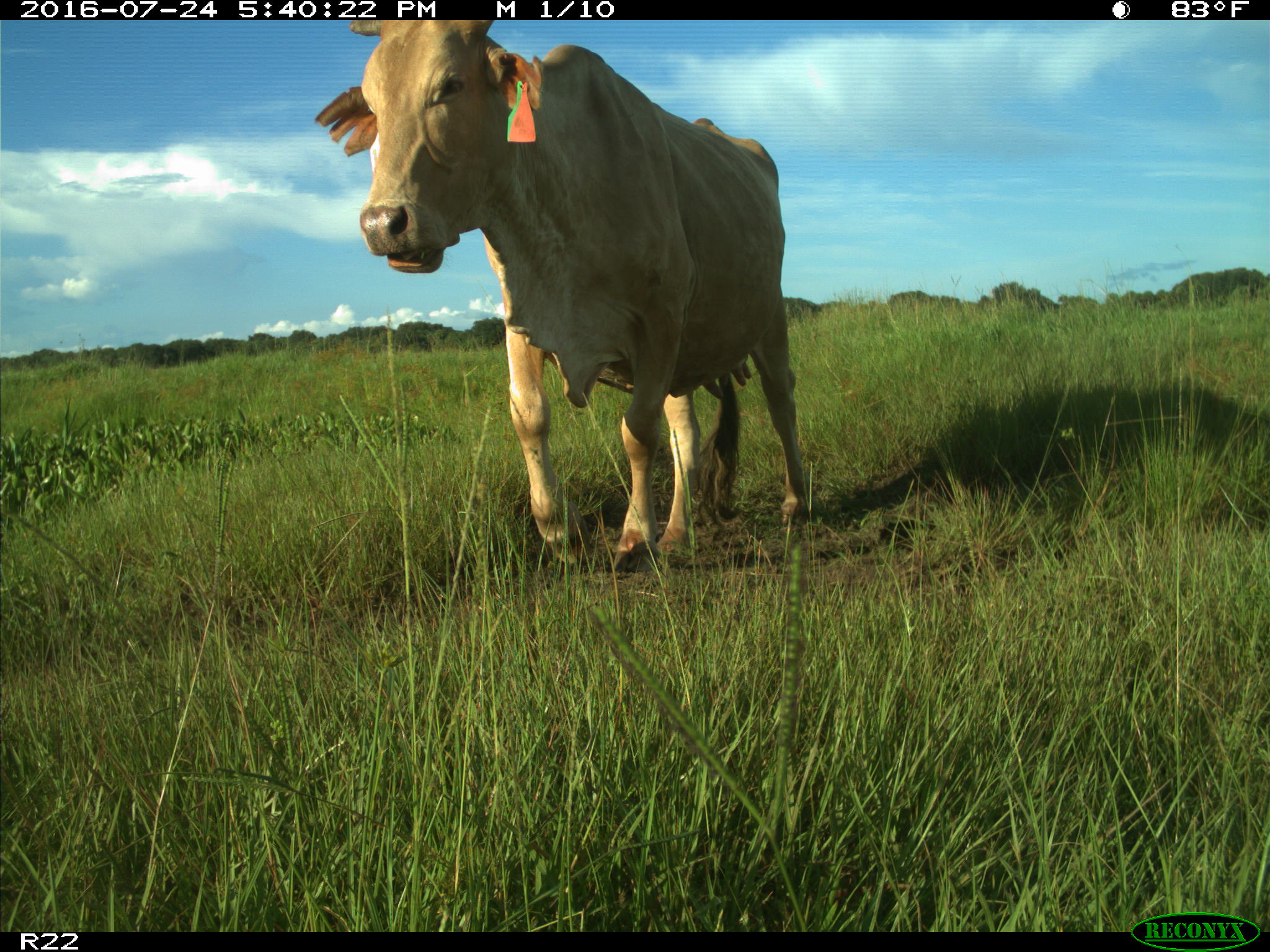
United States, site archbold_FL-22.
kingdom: Animalia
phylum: Chordata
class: Mammalia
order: Artiodactyla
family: Bovidae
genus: Bos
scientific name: Bos taurus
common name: domestic cow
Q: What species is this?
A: Bos taurus (domestic cow).